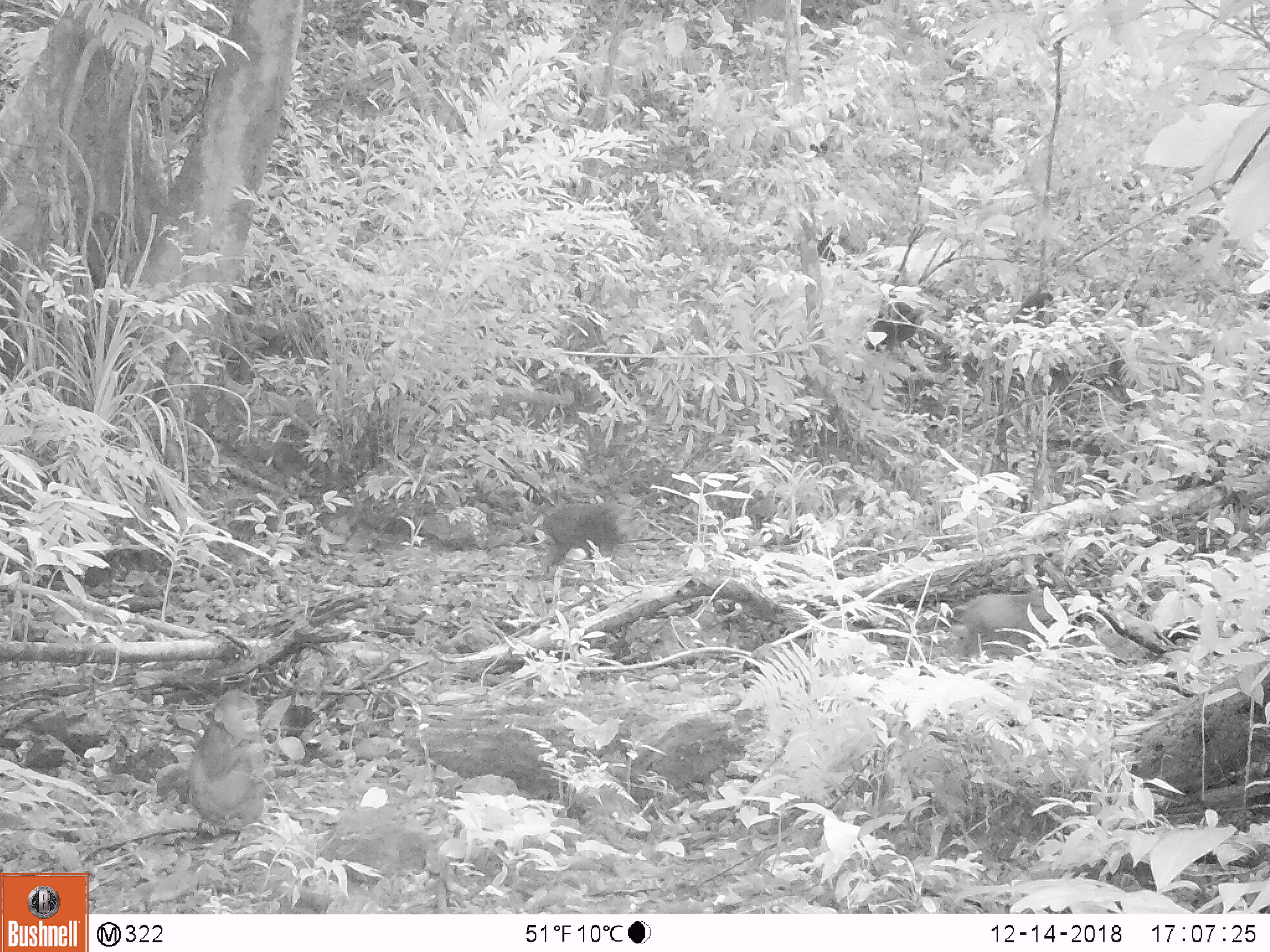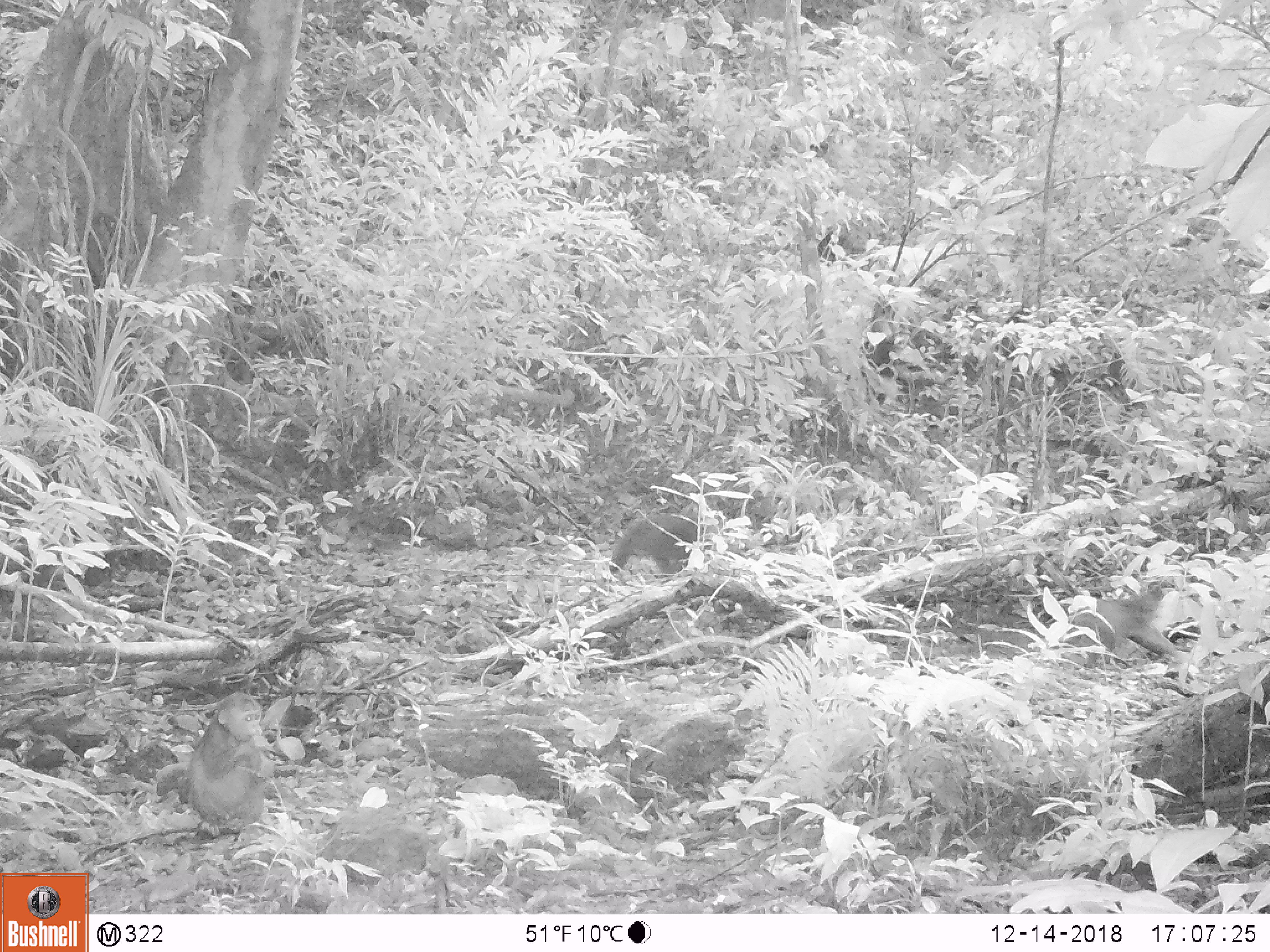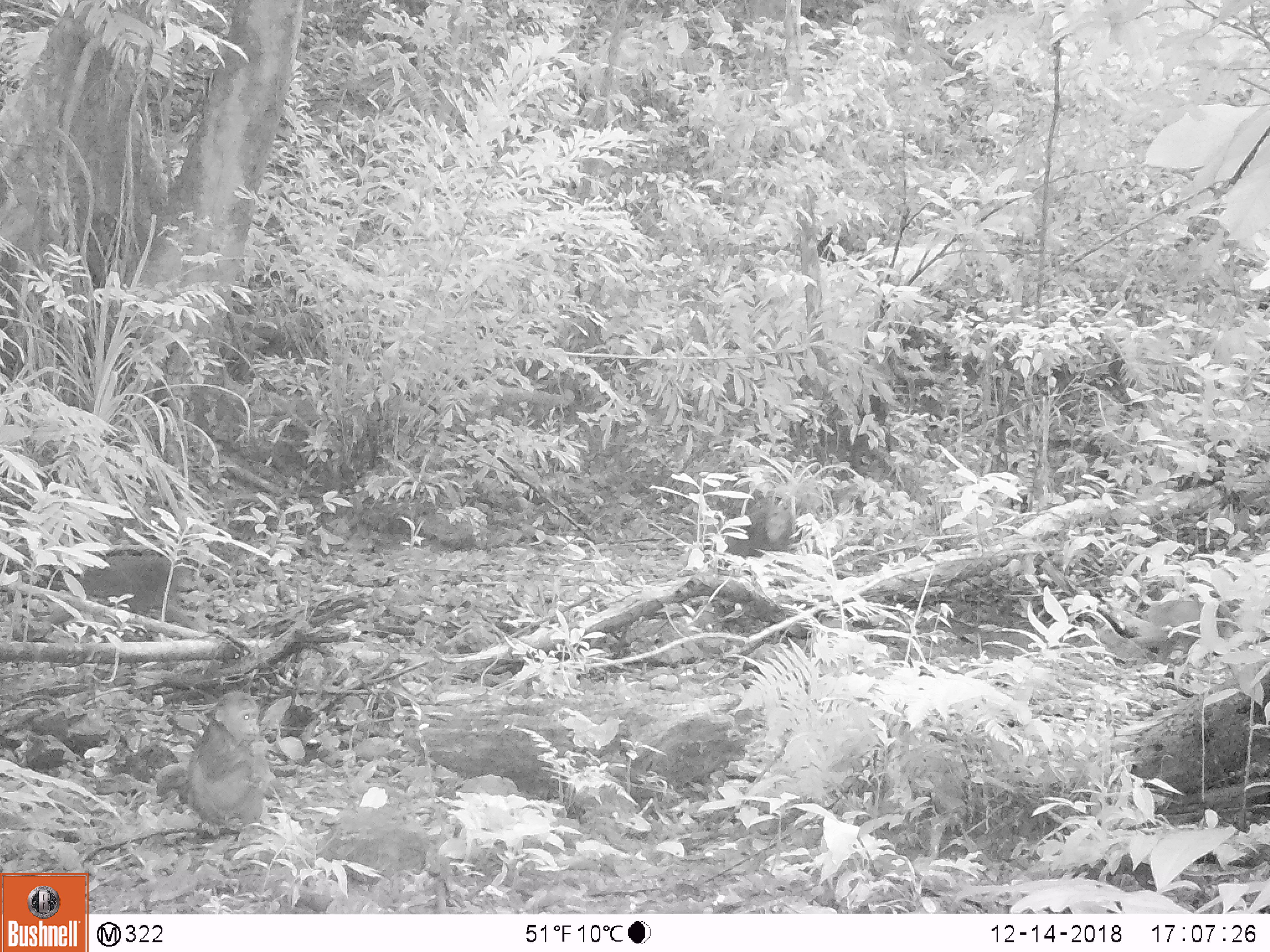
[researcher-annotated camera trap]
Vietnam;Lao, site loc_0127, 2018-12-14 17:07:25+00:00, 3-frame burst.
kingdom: Animalia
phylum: Chordata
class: Mammalia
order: Primates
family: Cercopithecidae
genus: Macaca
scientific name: Macaca arctoides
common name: stump-tailed macaque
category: stump tailed macaque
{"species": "stump tailed macaque (stump-tailed macaque) (Macaca arctoides)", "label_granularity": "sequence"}